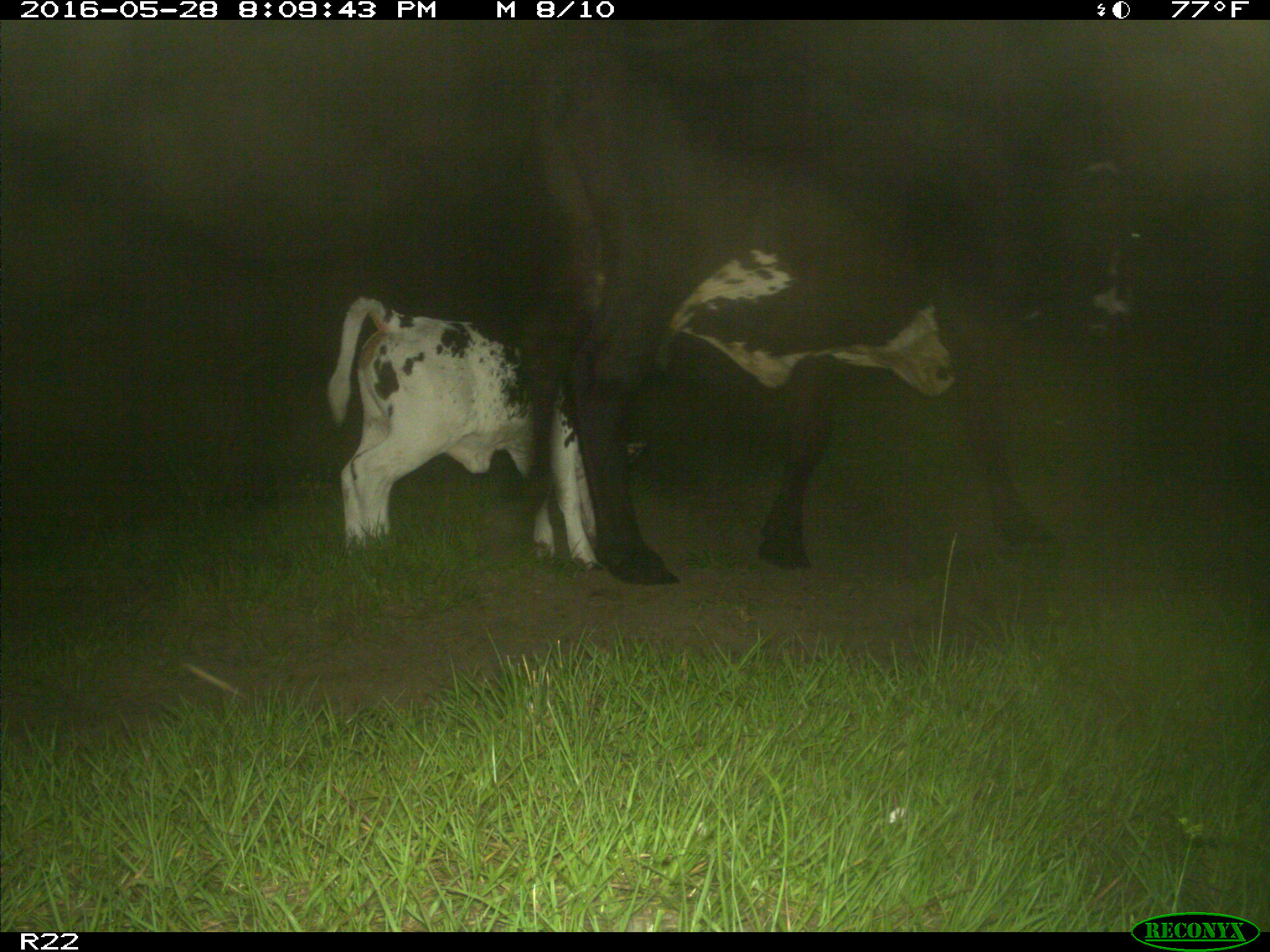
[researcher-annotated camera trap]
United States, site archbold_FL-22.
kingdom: Animalia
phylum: Chordata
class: Mammalia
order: Artiodactyla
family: Bovidae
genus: Bos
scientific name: Bos taurus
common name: domestic cow